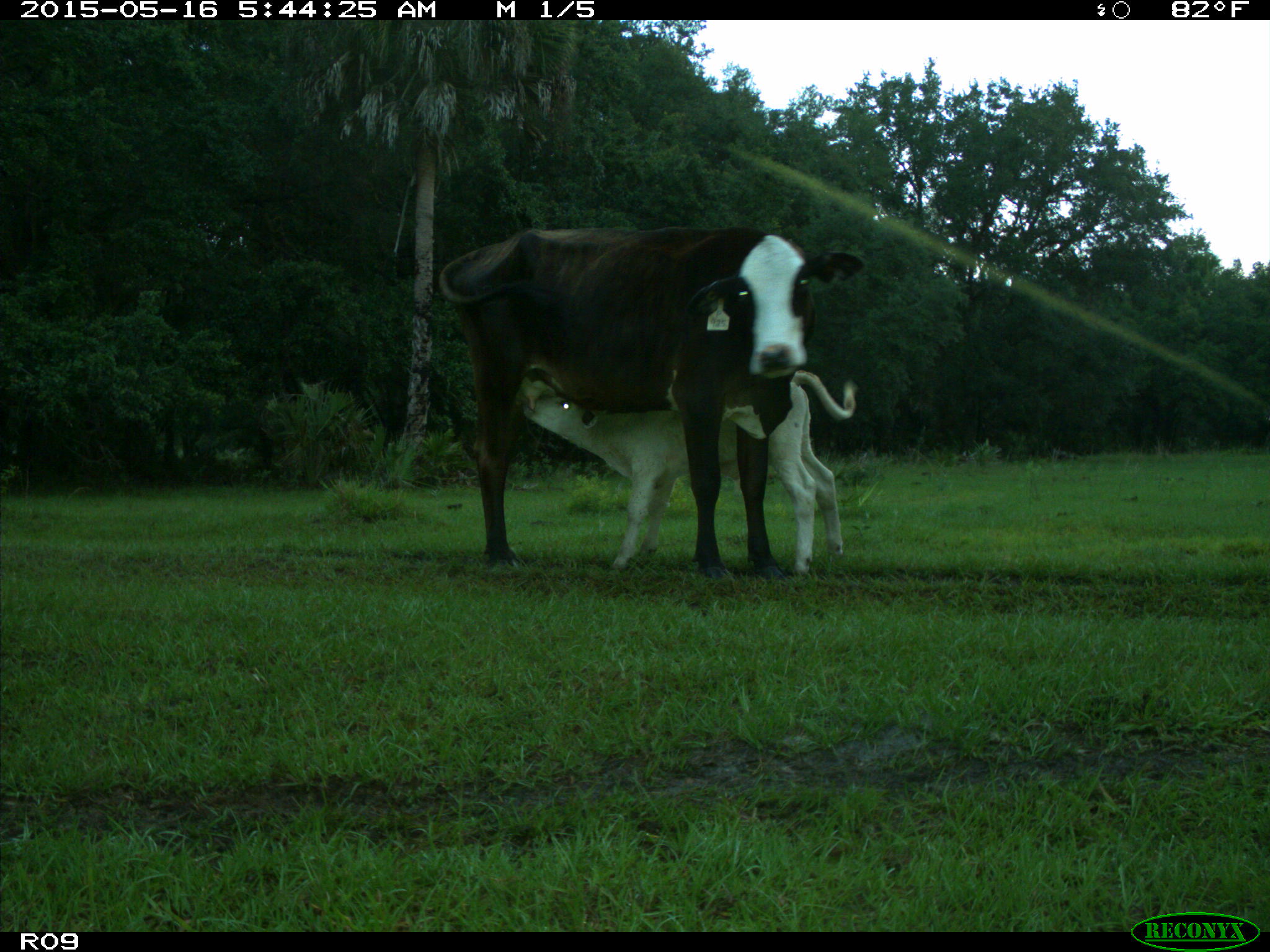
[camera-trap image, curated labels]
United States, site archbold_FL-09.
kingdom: Animalia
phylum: Chordata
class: Mammalia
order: Artiodactyla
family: Bovidae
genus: Bos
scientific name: Bos taurus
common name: domestic cow